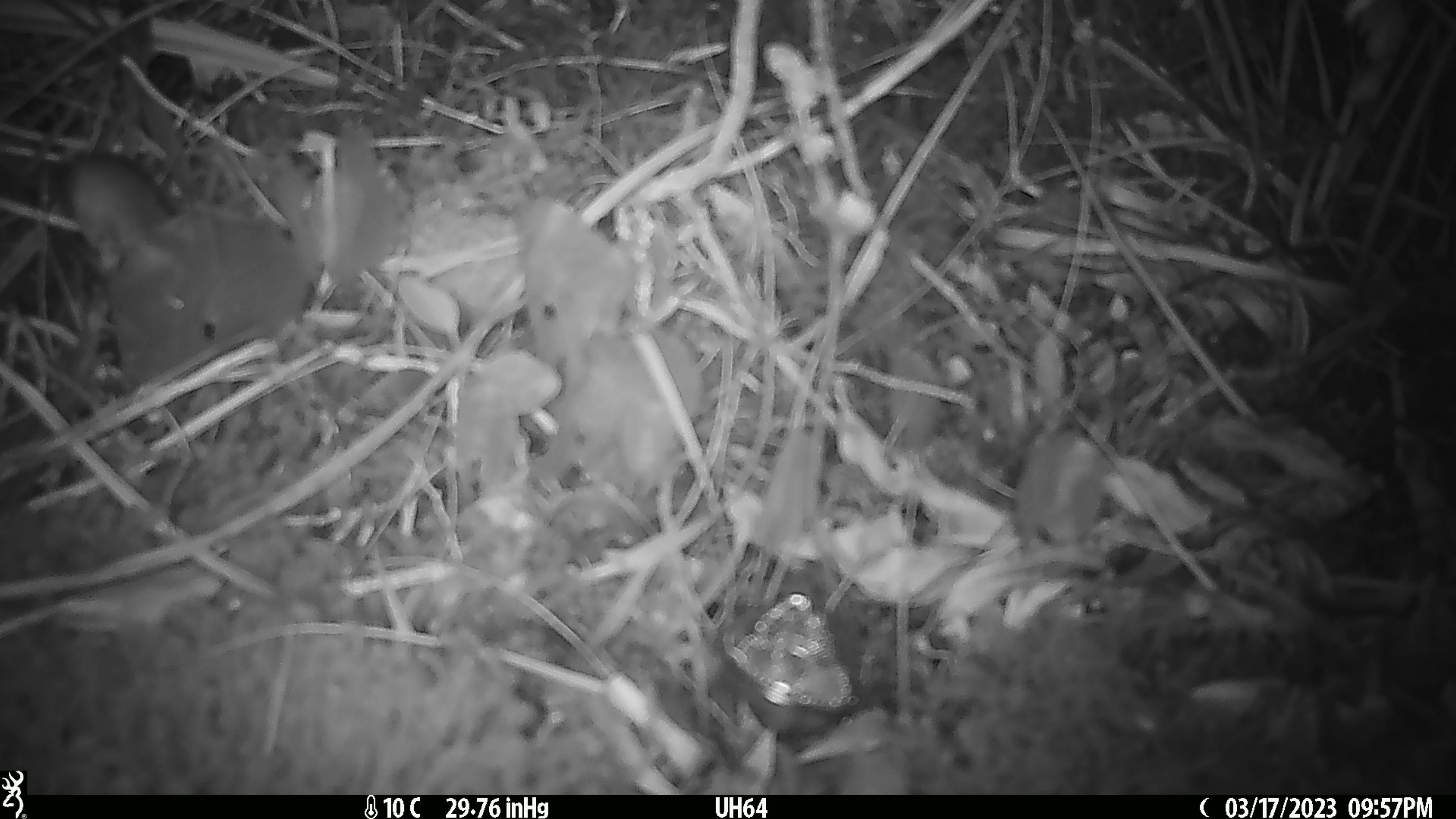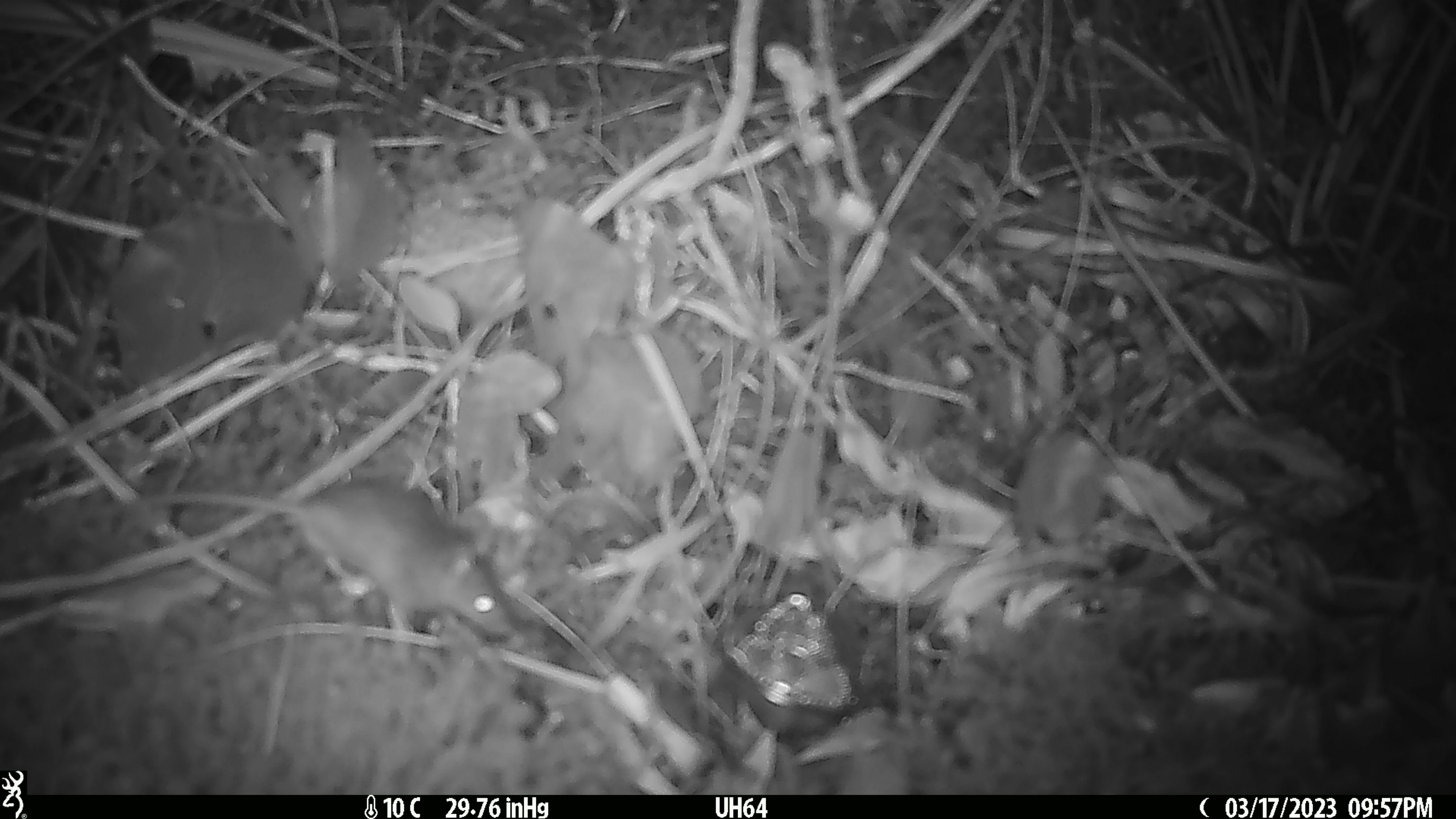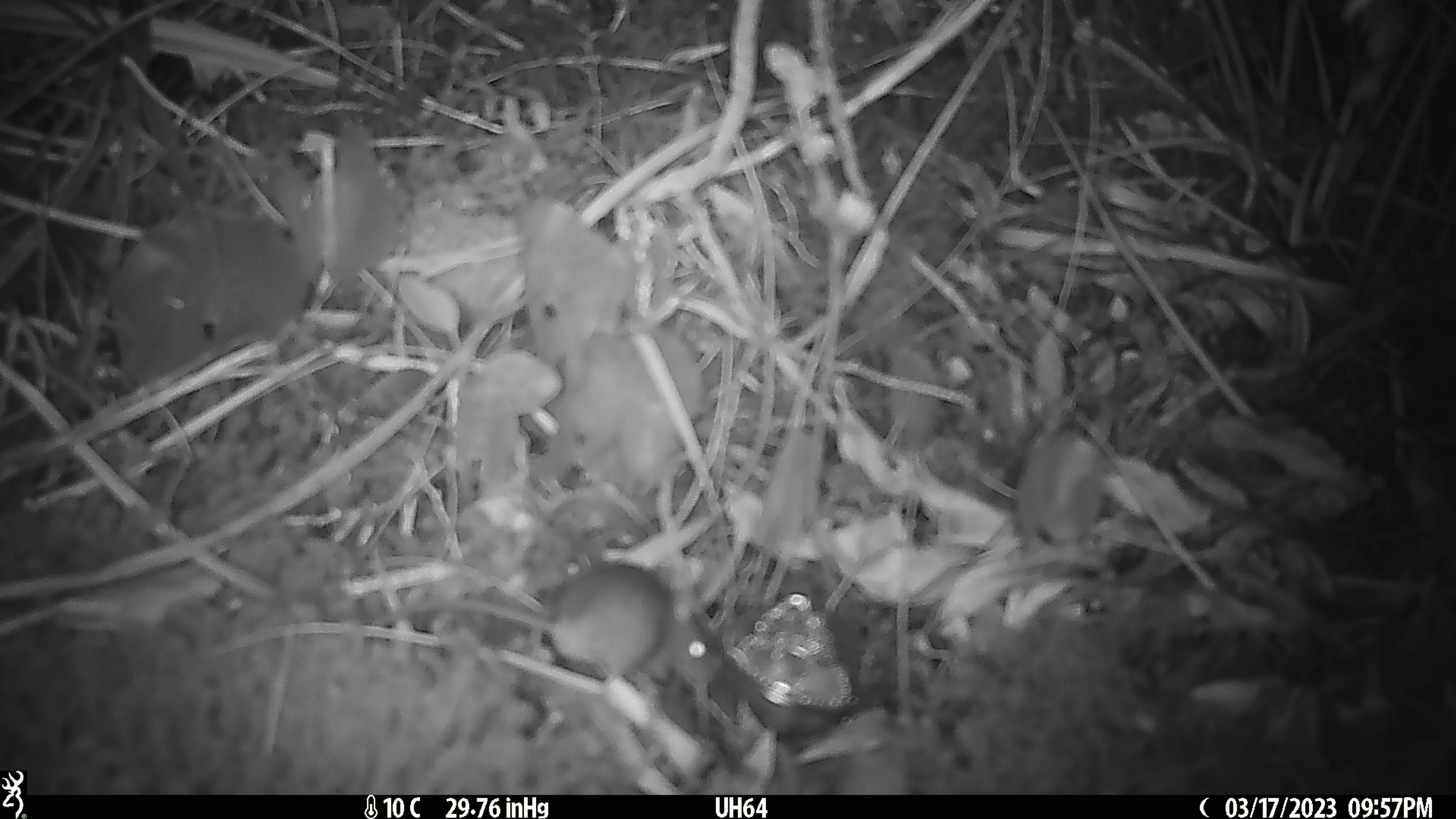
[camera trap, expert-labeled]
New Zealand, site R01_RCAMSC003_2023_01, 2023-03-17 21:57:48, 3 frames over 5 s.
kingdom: Animalia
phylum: Chordata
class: Mammalia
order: Rodentia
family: Muridae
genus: Mus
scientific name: Mus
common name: mouse